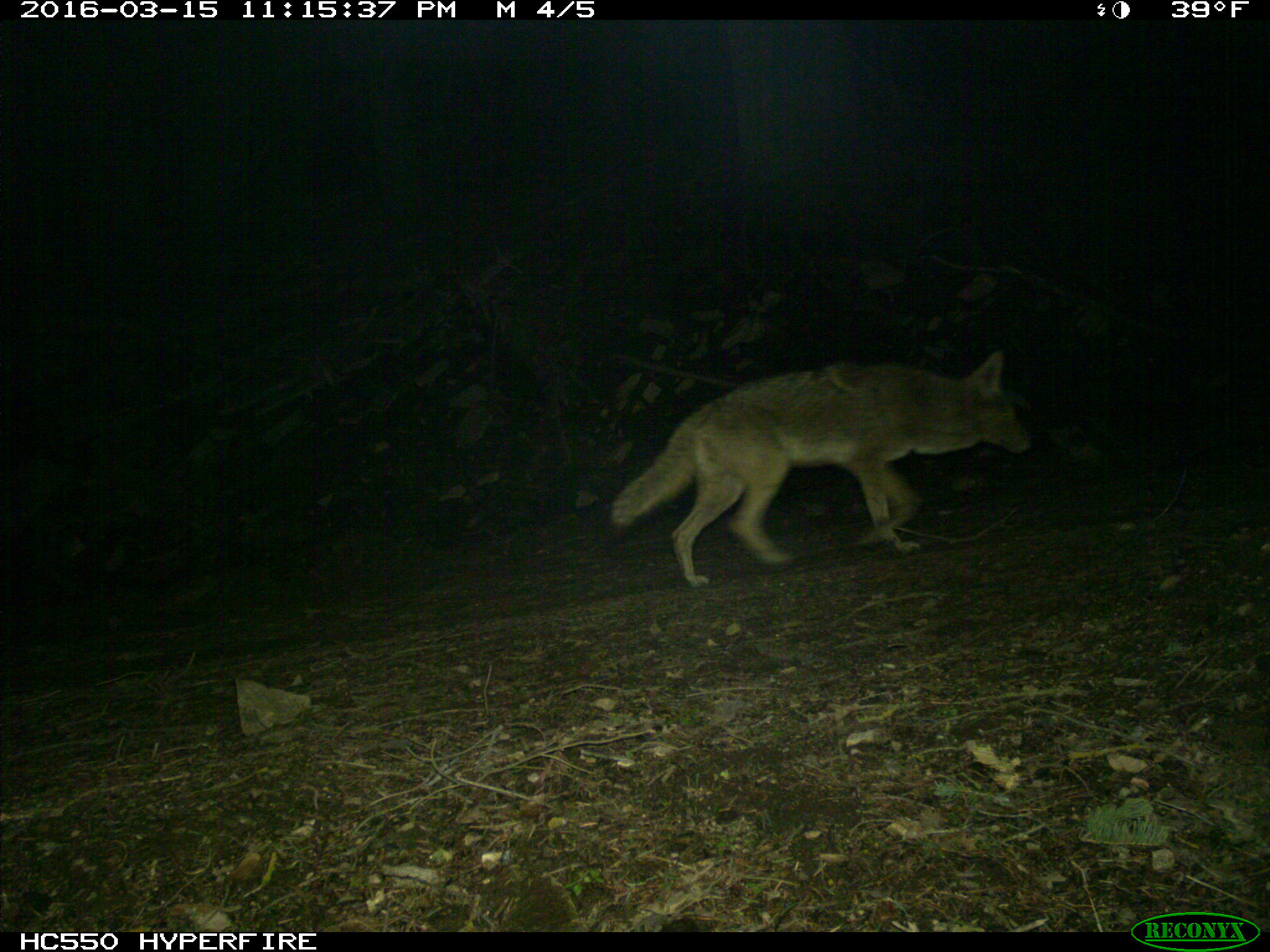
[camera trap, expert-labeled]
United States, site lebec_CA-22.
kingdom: Animalia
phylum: Chordata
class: Mammalia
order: Carnivora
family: Canidae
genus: Canis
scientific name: Canis latrans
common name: coyote